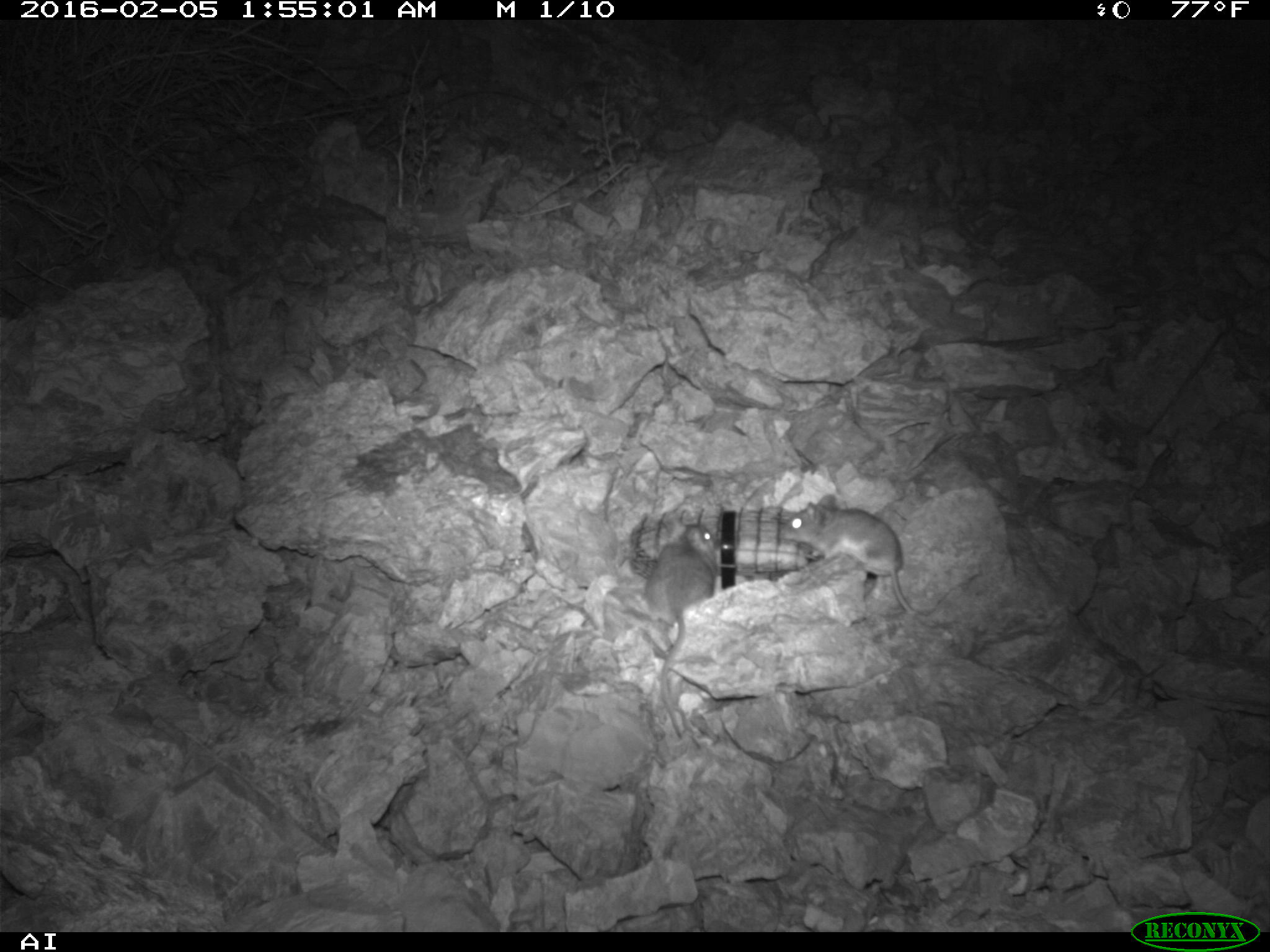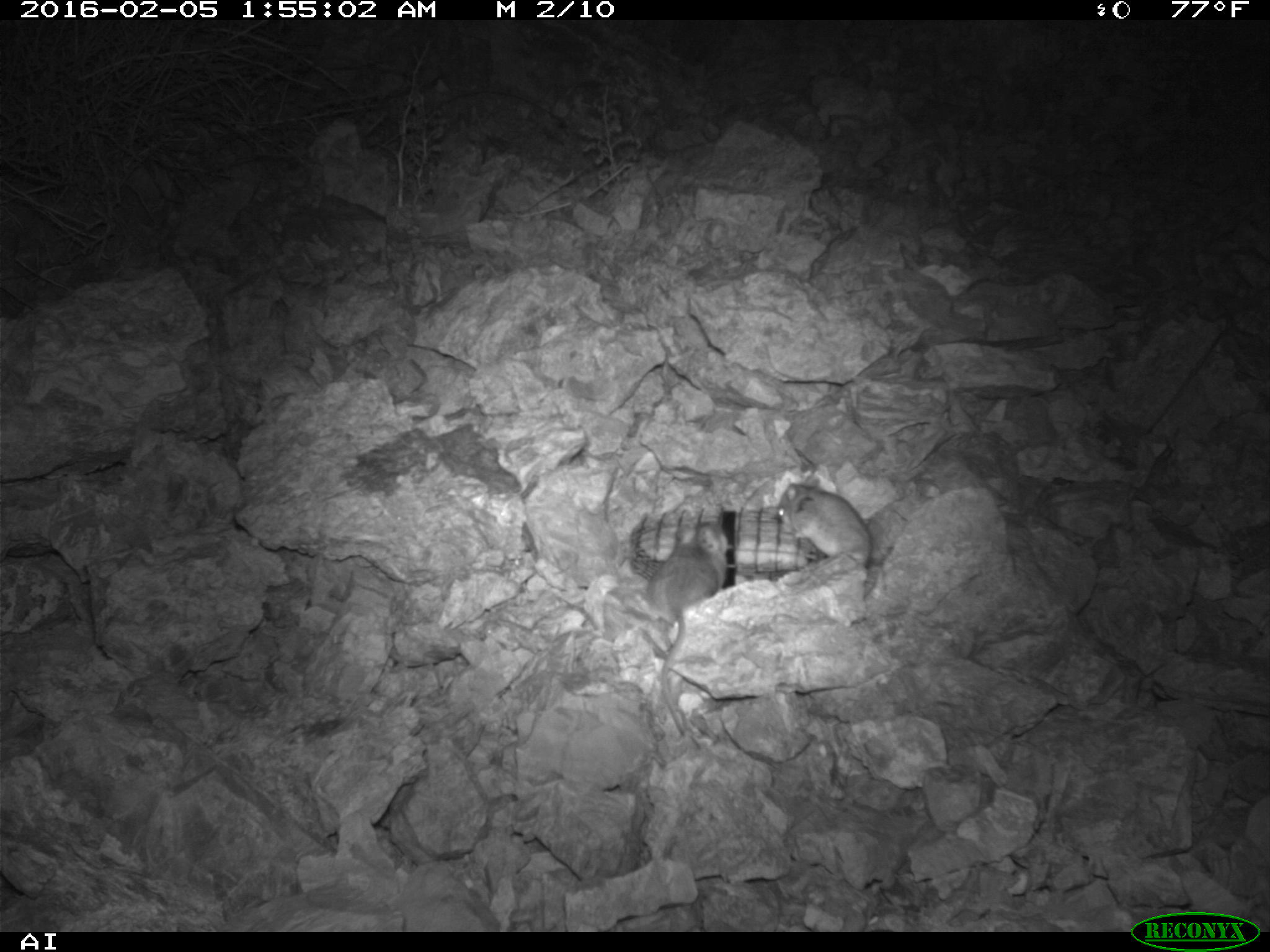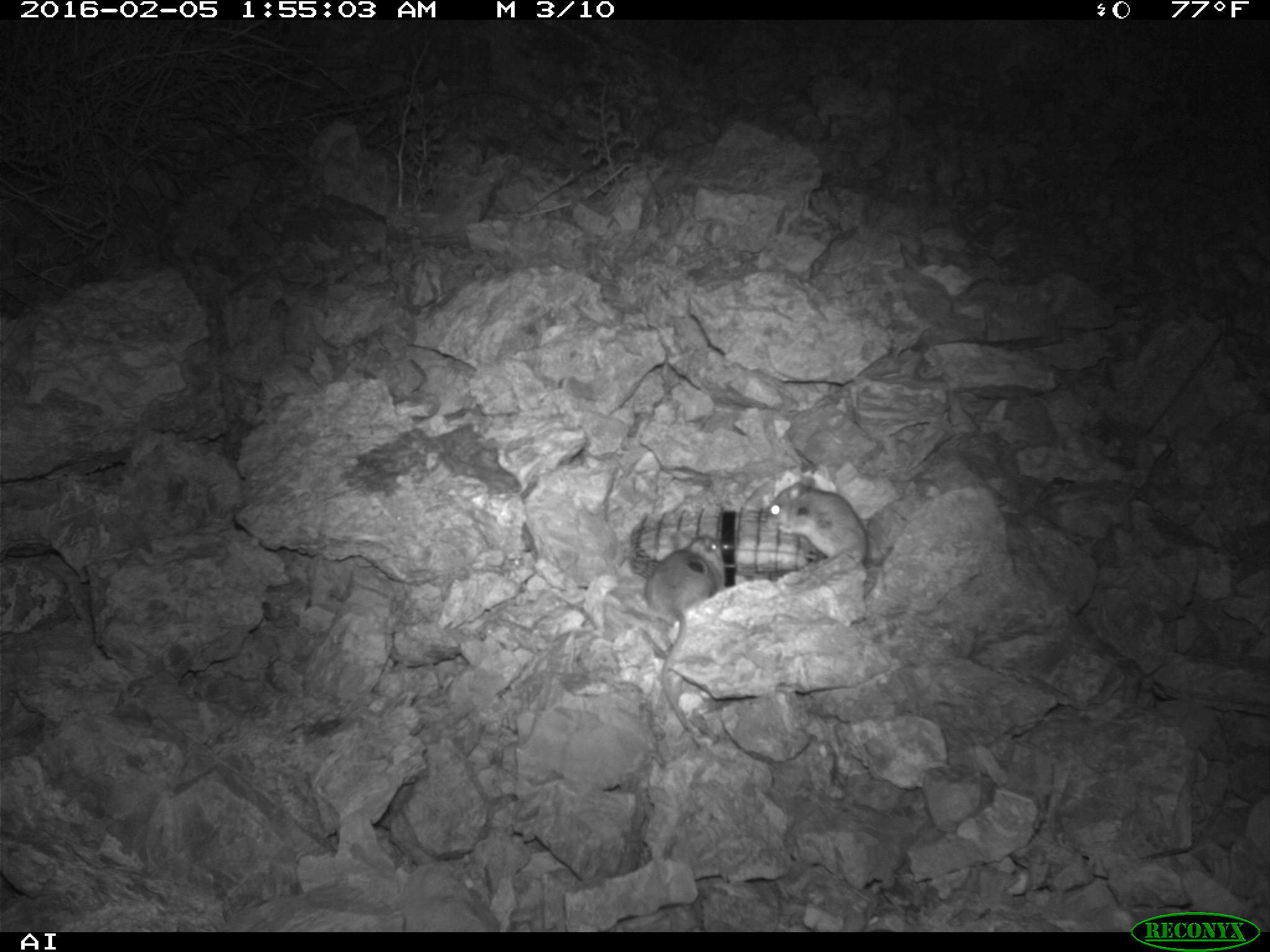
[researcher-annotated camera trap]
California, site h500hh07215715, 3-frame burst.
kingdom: Animalia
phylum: Chordata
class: Mammalia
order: Rodentia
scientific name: Rodentia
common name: rodent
Rodent (Rodentia).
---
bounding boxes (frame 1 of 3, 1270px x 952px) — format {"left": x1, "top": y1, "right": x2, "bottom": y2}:
rodent: {"left": 644, "top": 522, "right": 722, "bottom": 738}; {"left": 781, "top": 493, "right": 917, "bottom": 614}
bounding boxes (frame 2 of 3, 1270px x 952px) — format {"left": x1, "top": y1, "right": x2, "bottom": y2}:
rodent: {"left": 648, "top": 520, "right": 729, "bottom": 735}; {"left": 778, "top": 475, "right": 871, "bottom": 565}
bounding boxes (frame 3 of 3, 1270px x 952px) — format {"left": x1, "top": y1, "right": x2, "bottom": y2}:
rodent: {"left": 644, "top": 529, "right": 726, "bottom": 750}; {"left": 765, "top": 475, "right": 871, "bottom": 581}